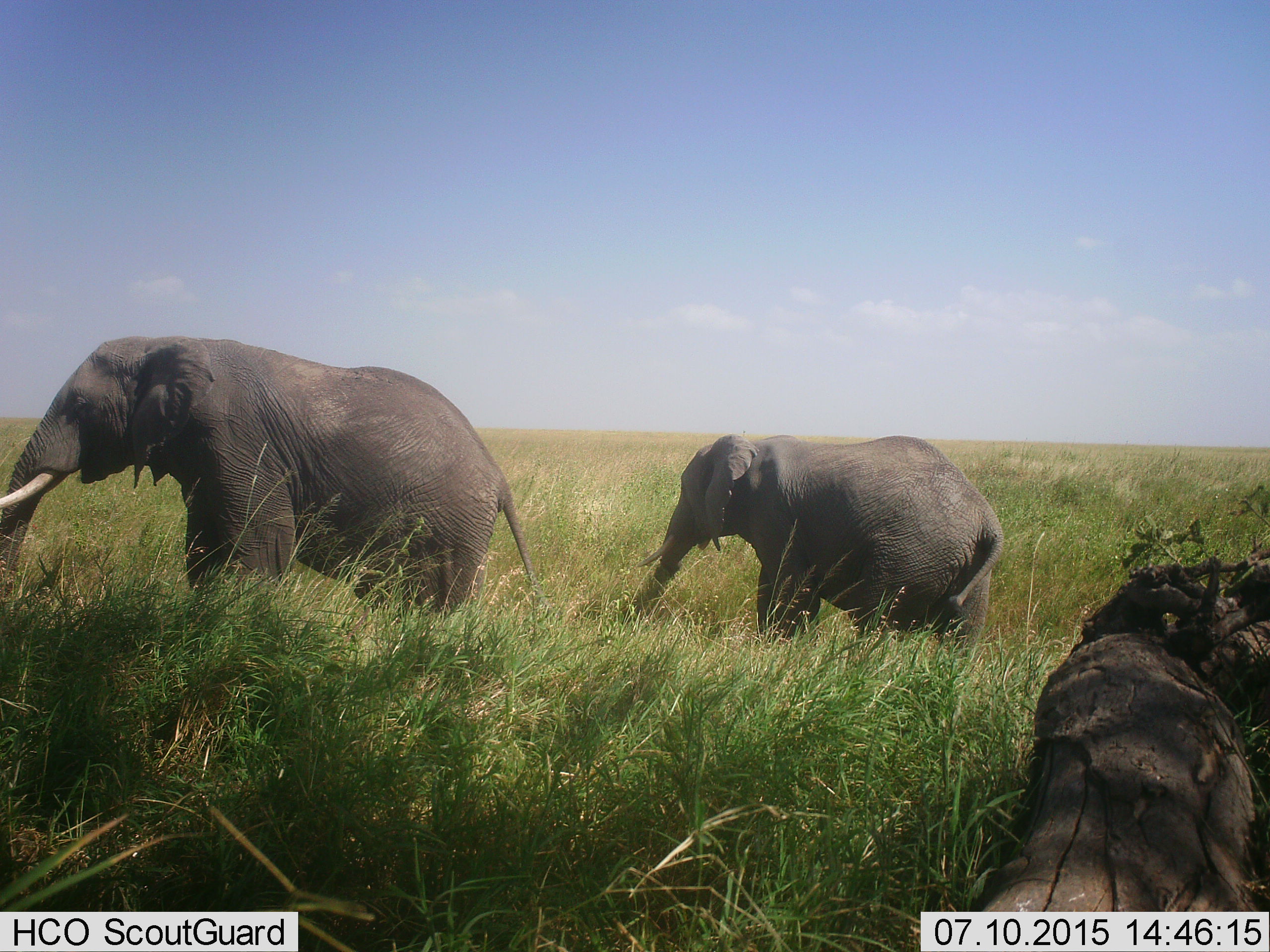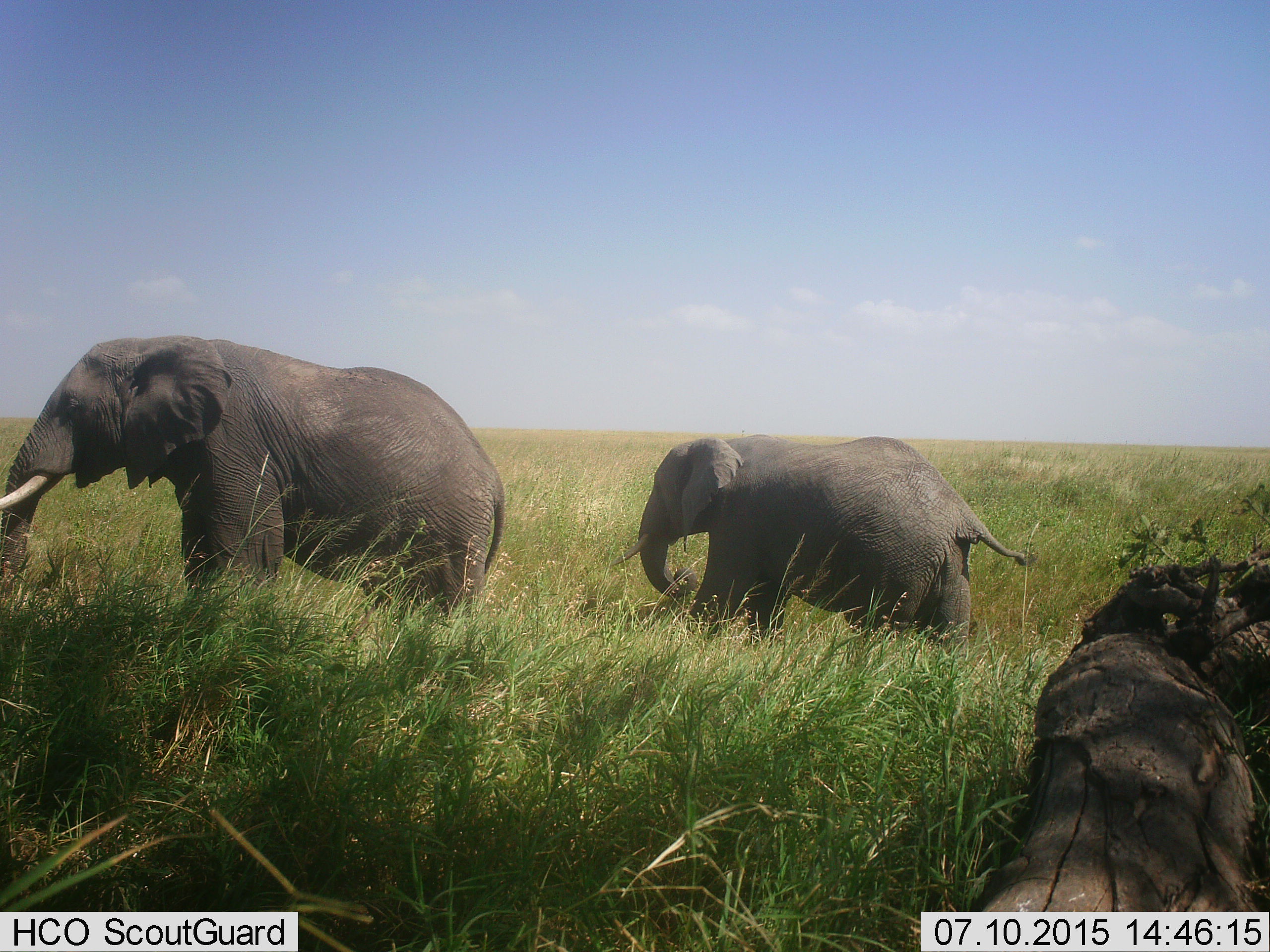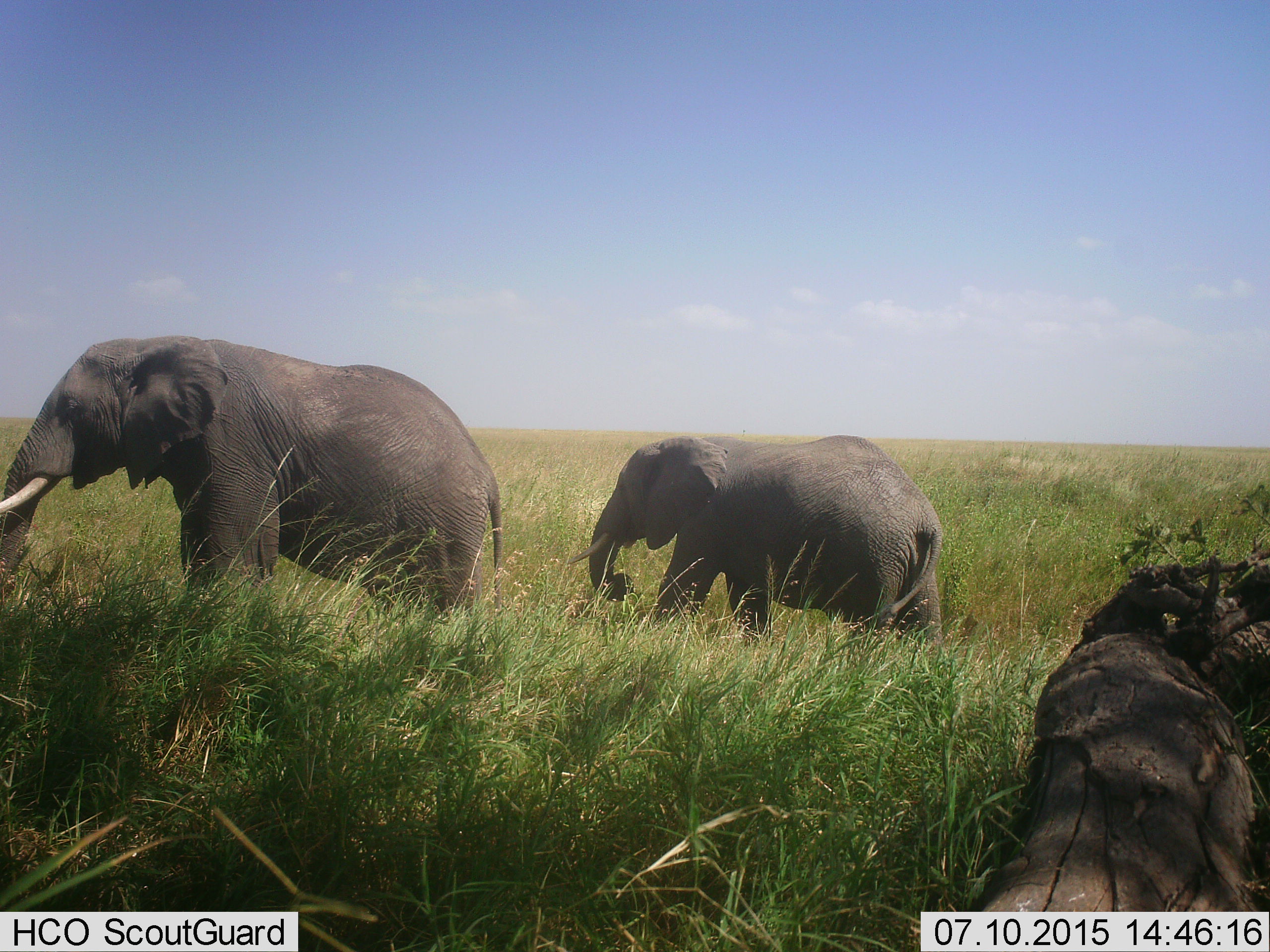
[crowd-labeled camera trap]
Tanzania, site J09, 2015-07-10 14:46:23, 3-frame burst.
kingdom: Animalia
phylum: Chordata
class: Mammalia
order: Proboscidea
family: Elephantidae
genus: Loxodonta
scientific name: Loxodonta africana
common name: african bush elephant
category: elephant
Elephant (african bush elephant) (Loxodonta africana), count 2. Behavior (volunteer vote fractions): standing 10%, resting 0%, moving 100%, interacting 0%. Young present (vote fraction): 60%. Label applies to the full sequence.